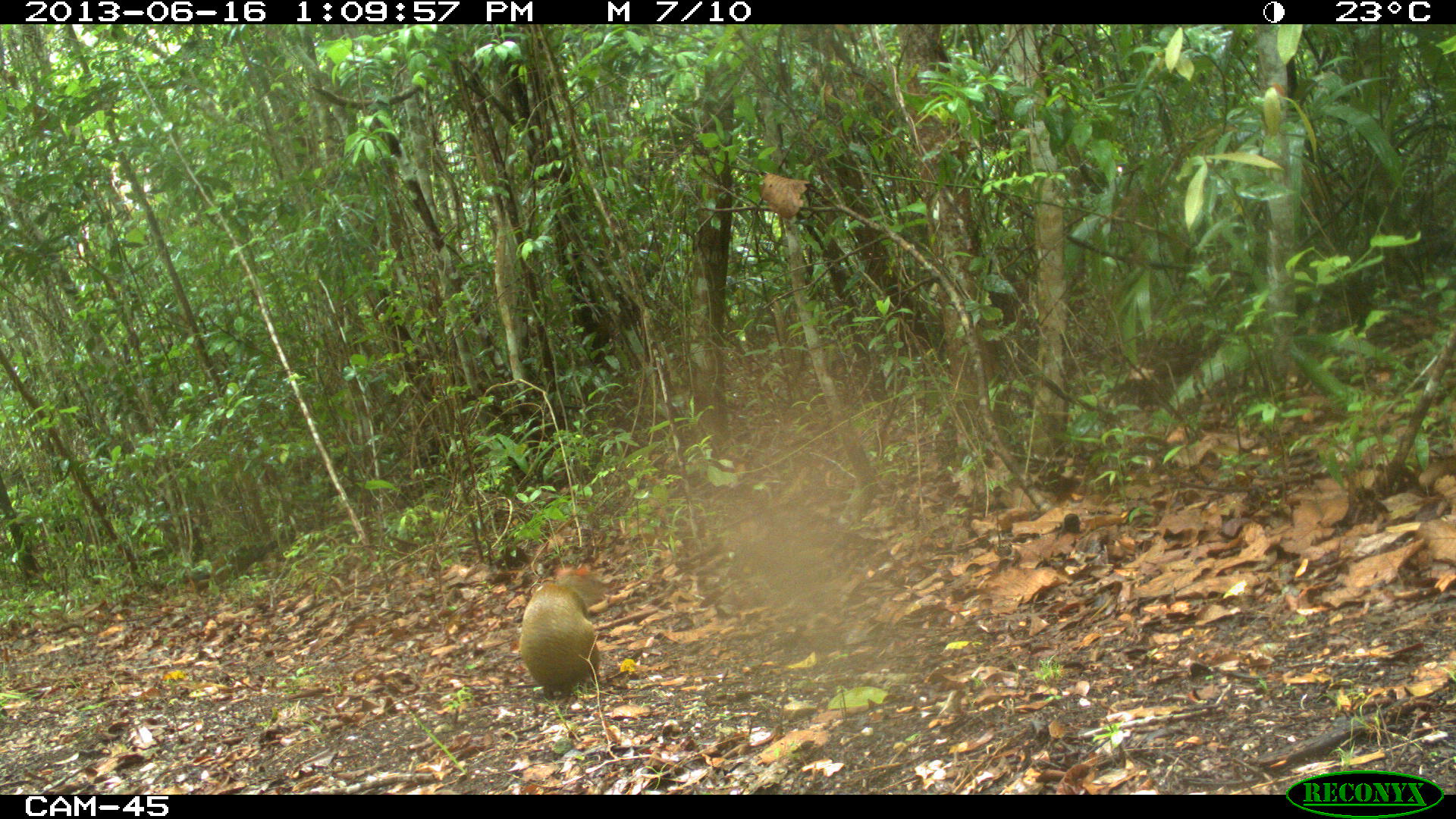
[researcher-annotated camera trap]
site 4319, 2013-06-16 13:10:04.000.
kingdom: Animalia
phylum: Chordata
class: Mammalia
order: Rodentia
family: Dasyproctidae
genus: Dasyprocta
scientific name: Dasyprocta punctata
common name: central american agouti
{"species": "Dasyprocta punctata (central american agouti)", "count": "2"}